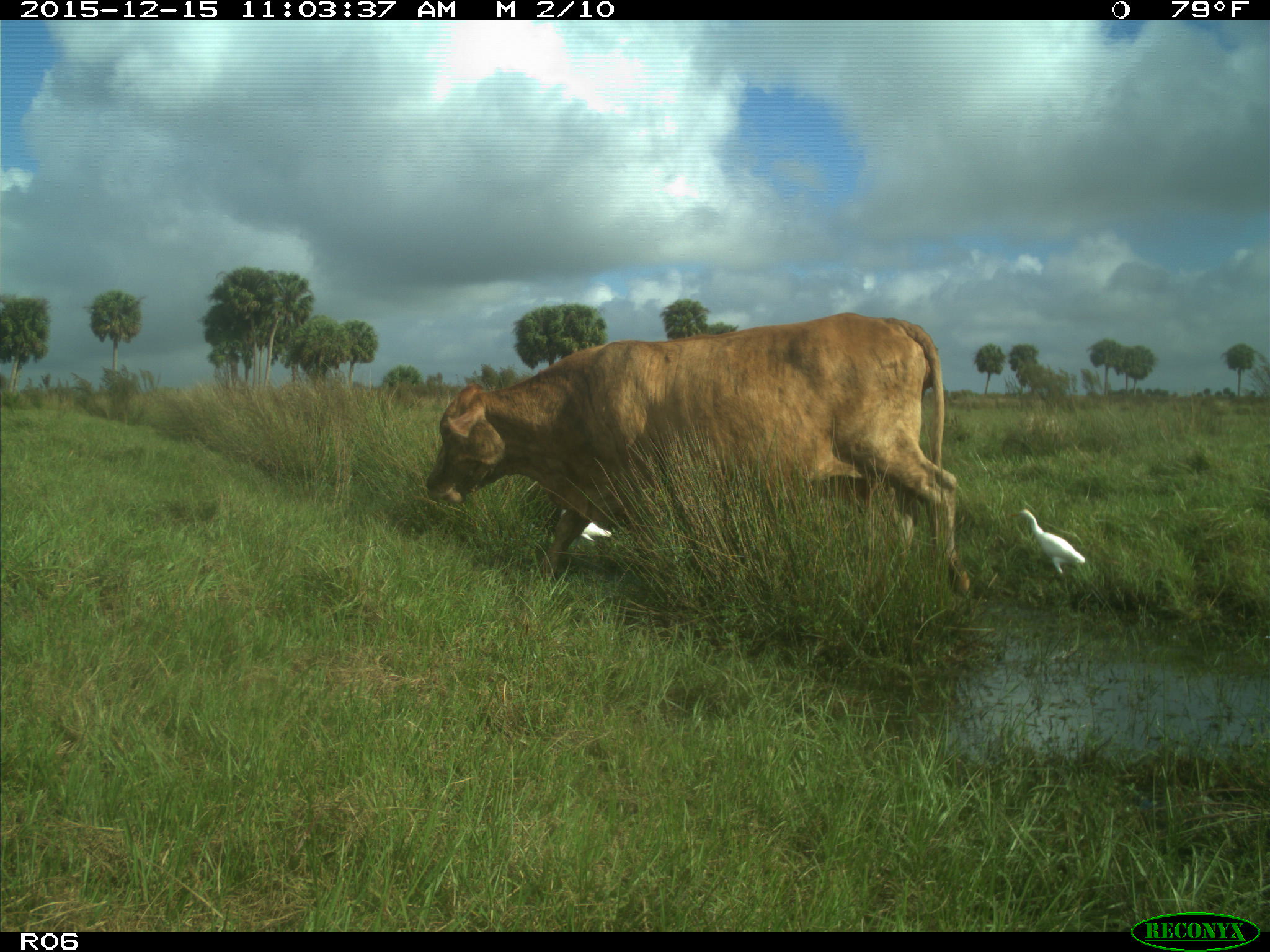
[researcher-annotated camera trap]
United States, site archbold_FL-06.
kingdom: Animalia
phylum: Chordata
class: Mammalia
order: Artiodactyla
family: Bovidae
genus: Bos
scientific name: Bos taurus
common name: domestic cow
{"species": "Bos taurus (domestic cow)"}